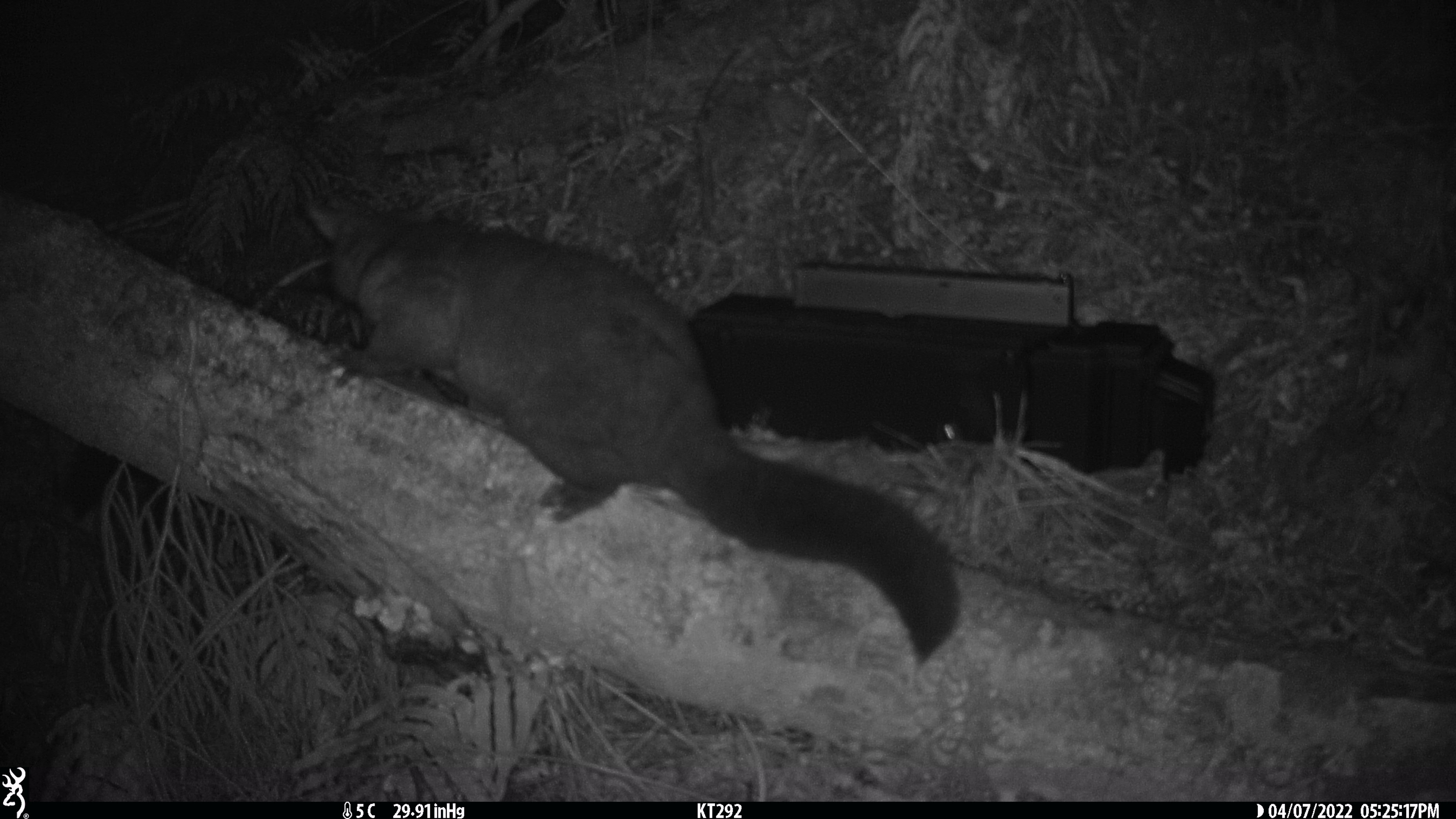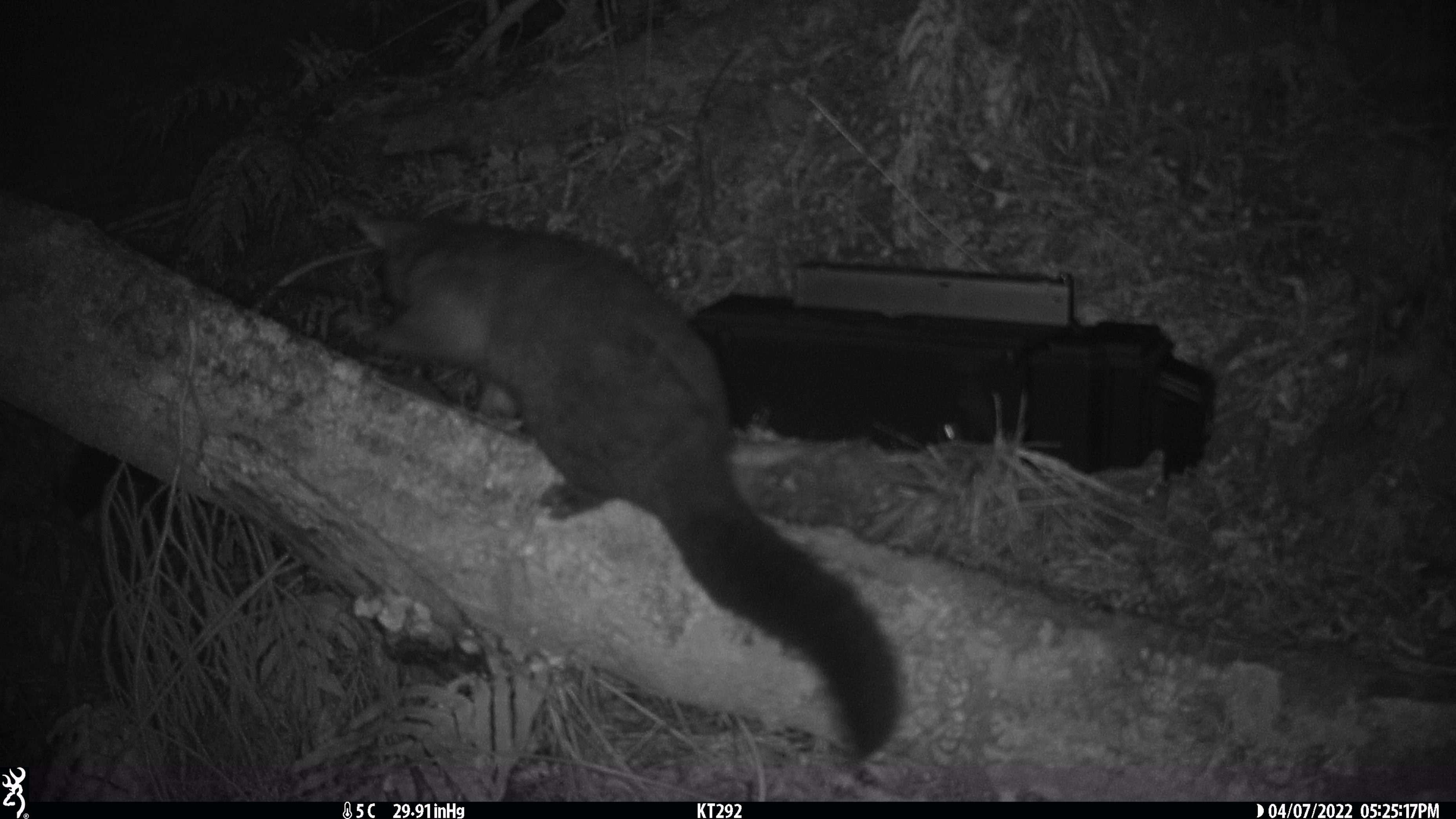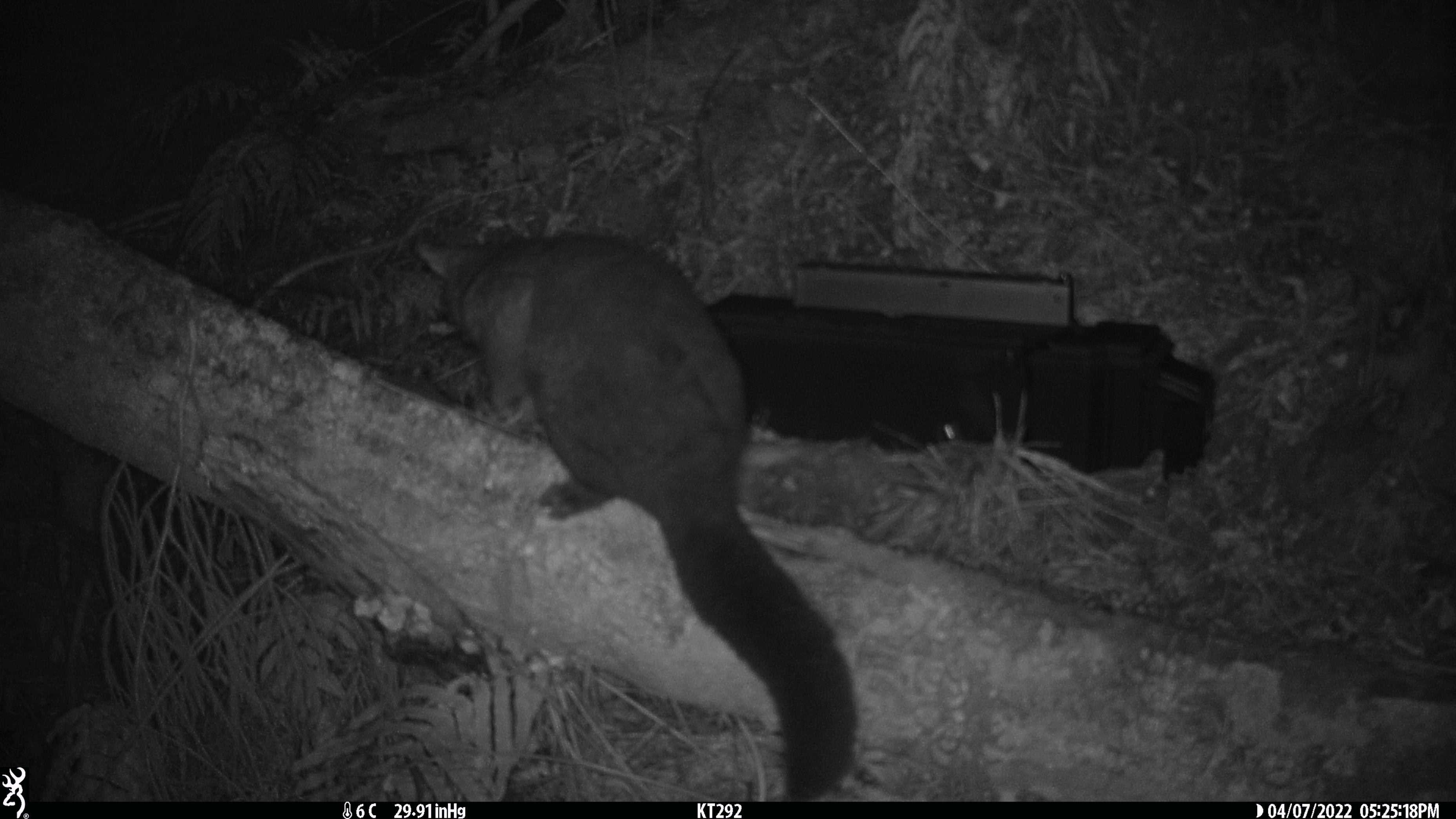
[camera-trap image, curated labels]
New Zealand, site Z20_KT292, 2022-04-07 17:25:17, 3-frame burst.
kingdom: Animalia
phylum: Chordata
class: Mammalia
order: Diprotodontia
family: Phalangeridae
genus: Trichosurus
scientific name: Trichosurus vulpecula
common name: common brushtail possum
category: possum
Possum (common brushtail possum) (Trichosurus vulpecula).